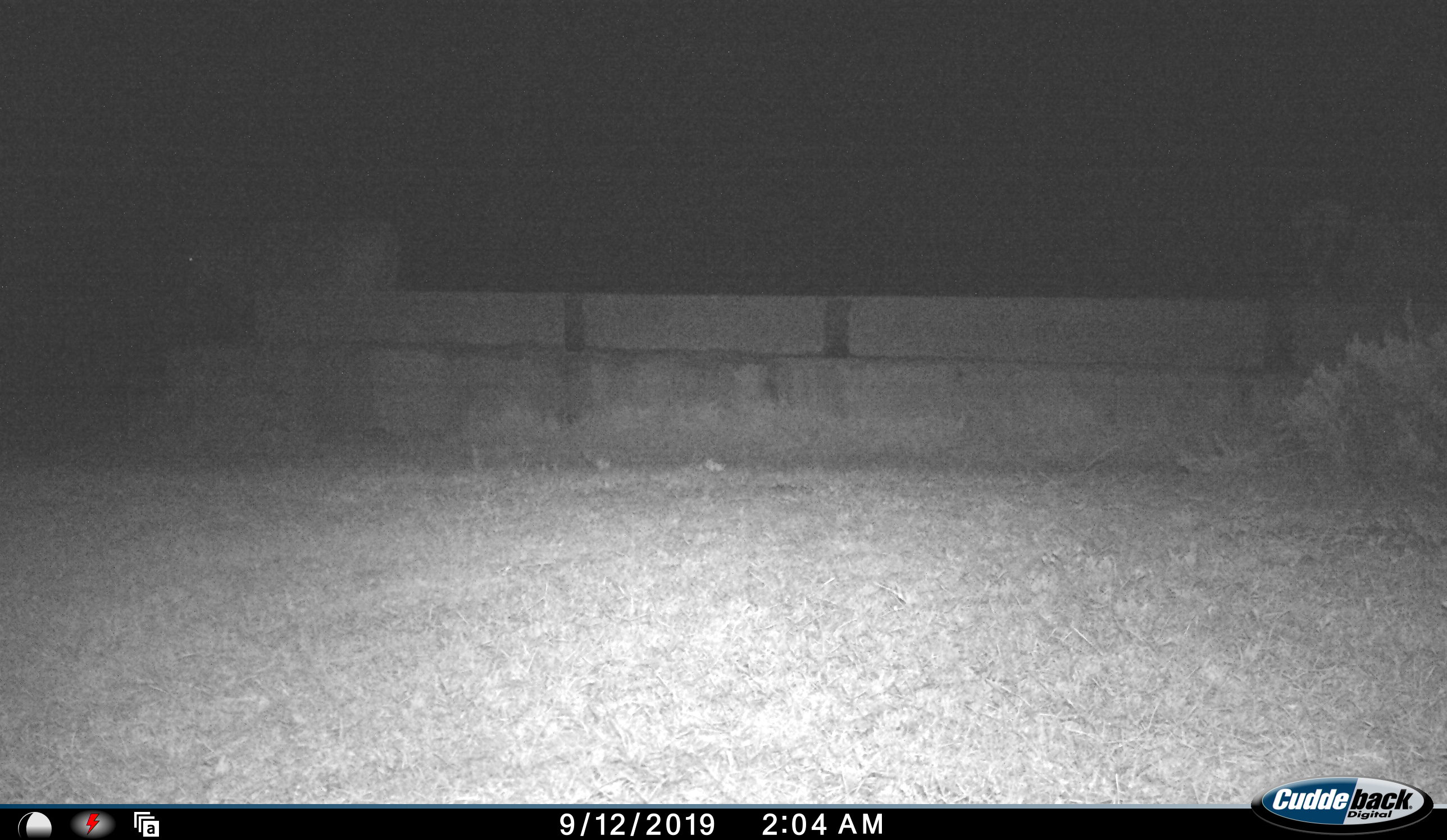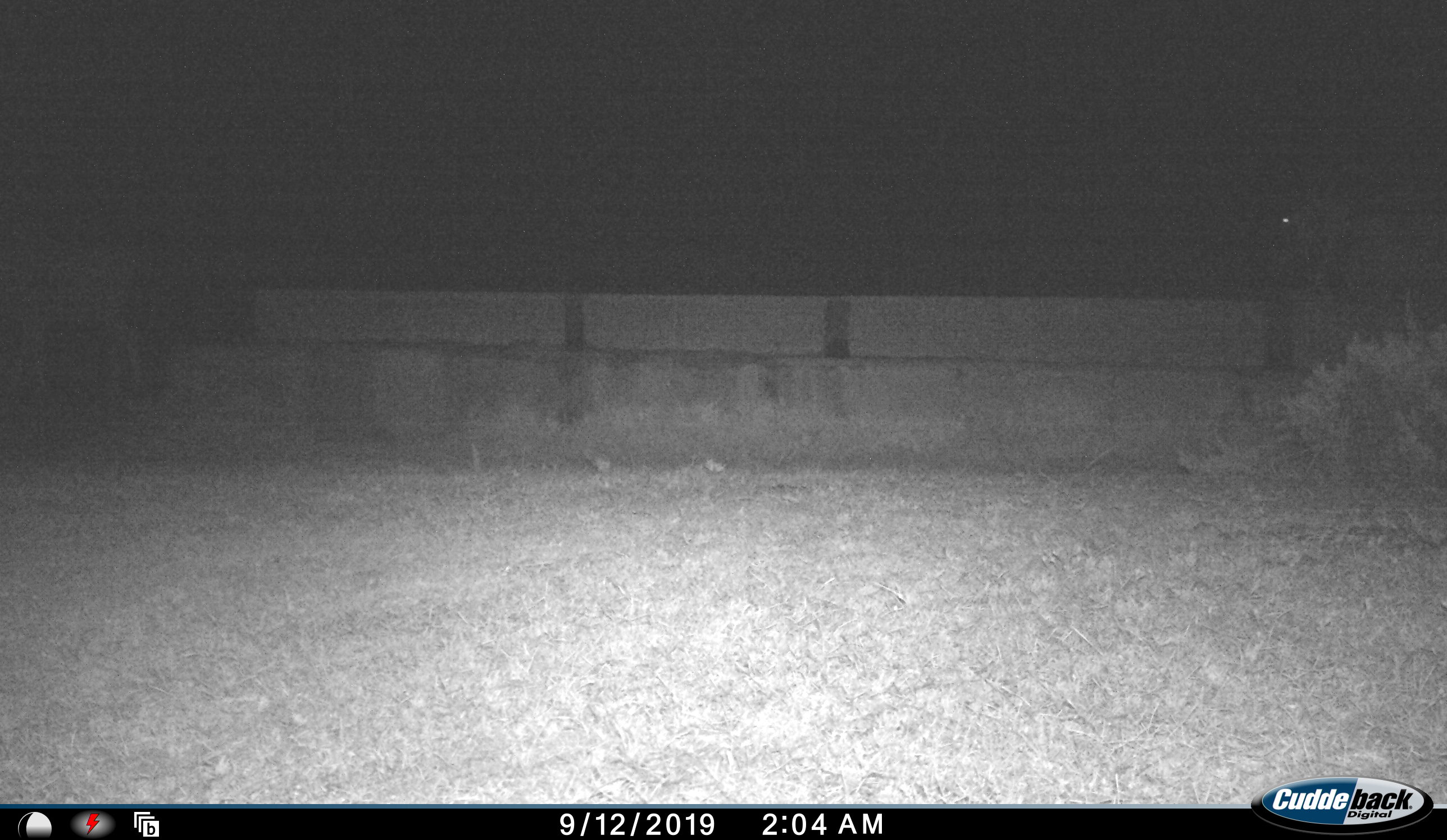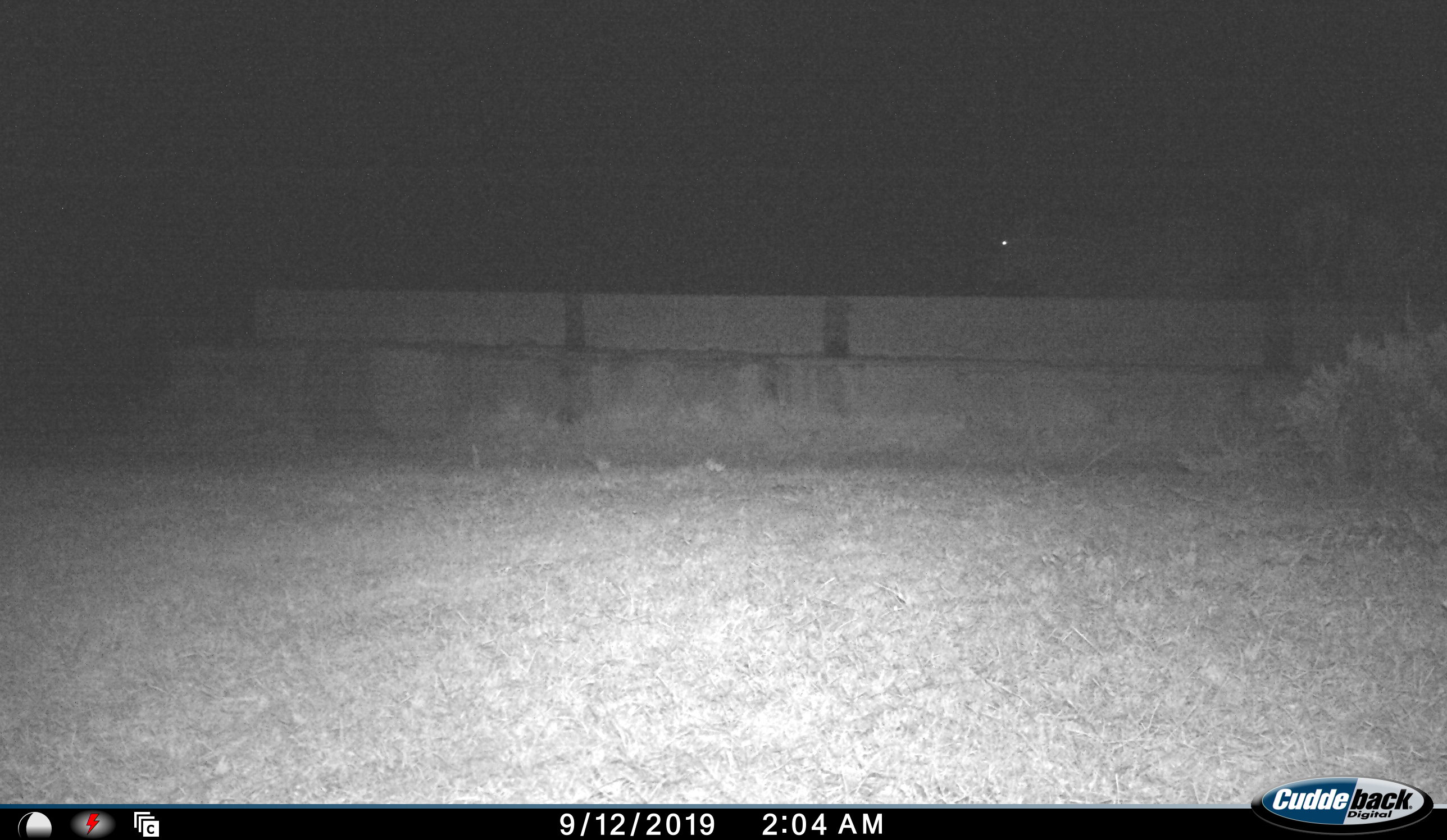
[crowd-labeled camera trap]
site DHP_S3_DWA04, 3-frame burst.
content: unidentified animal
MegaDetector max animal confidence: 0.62